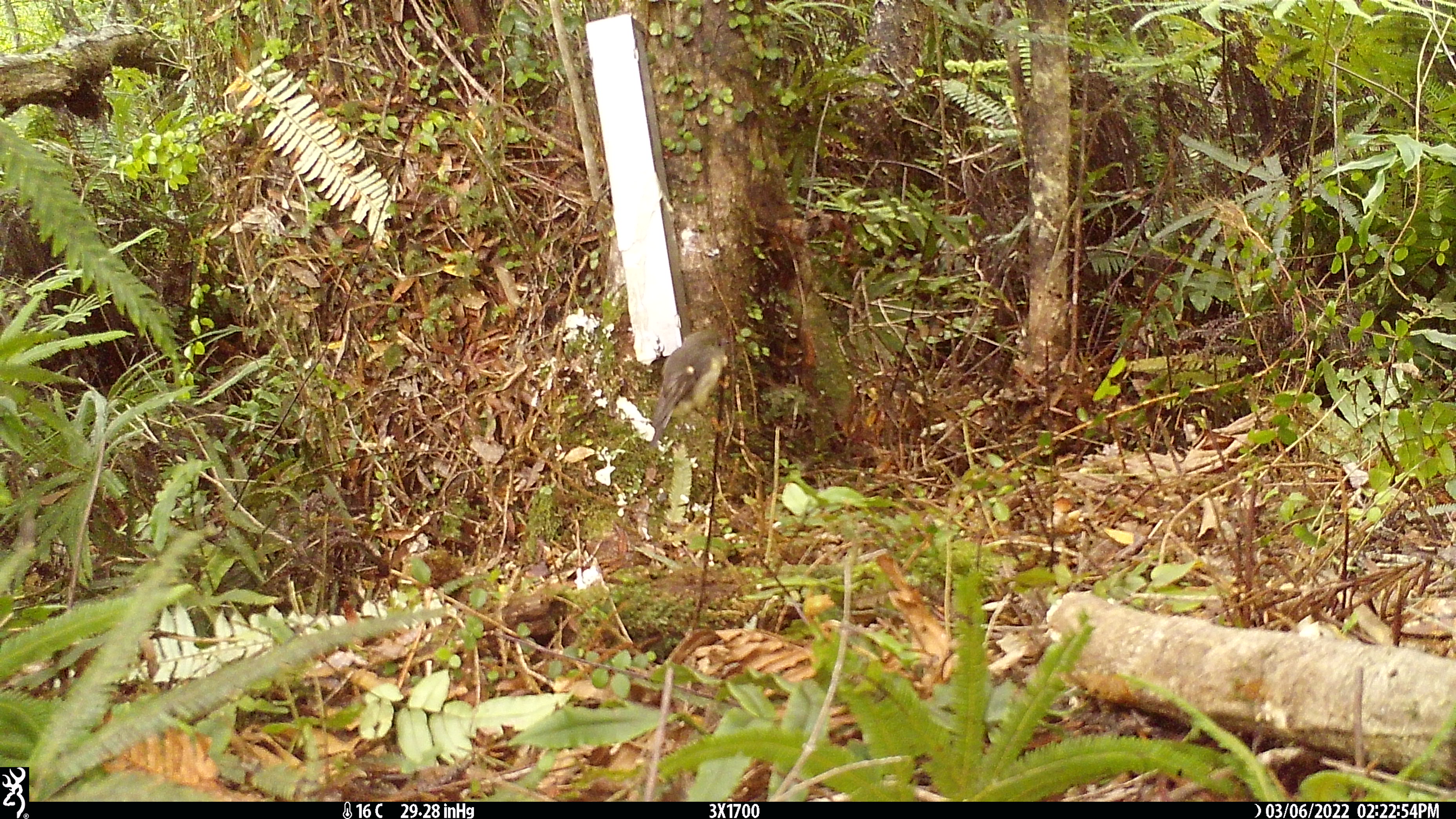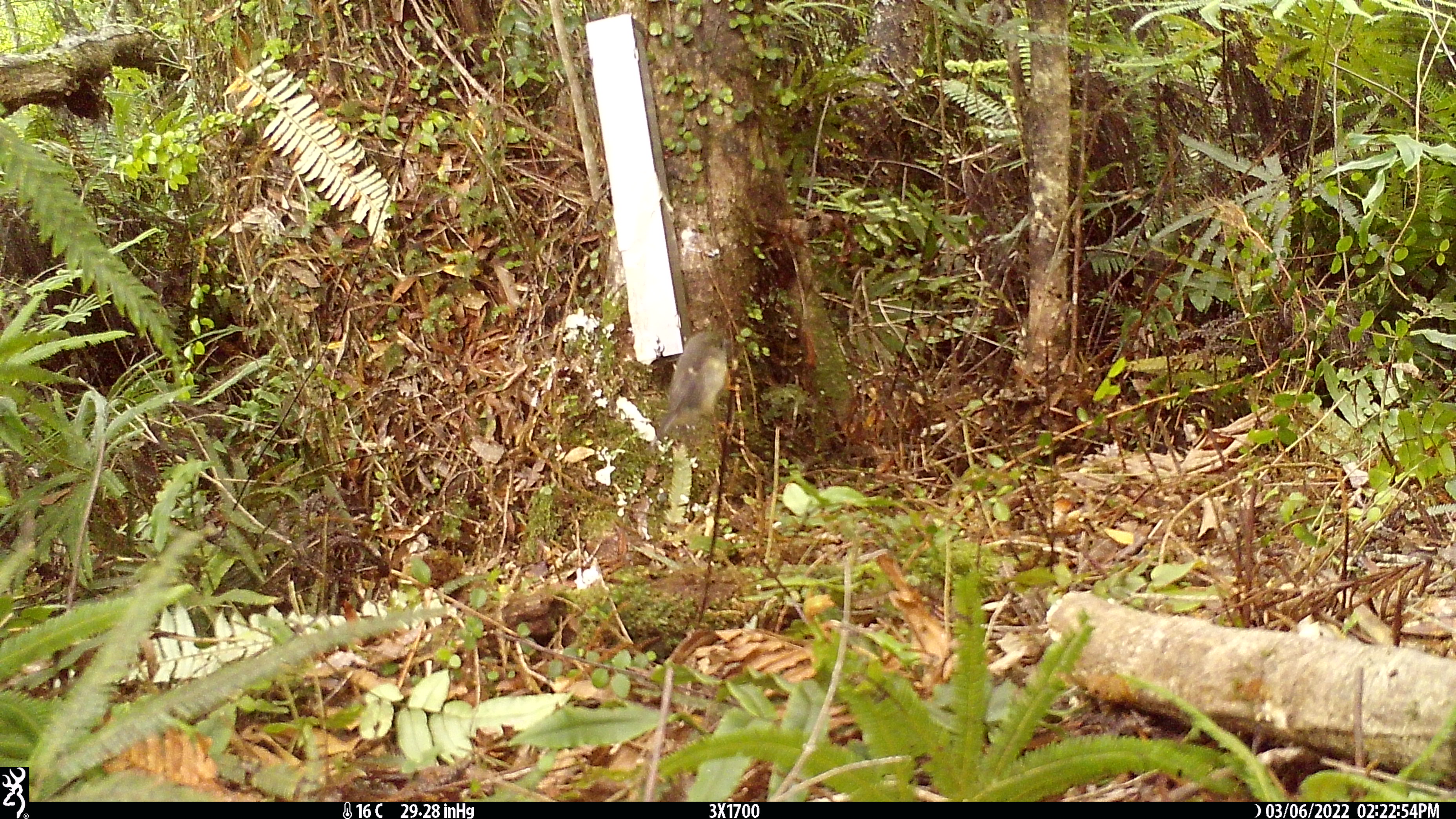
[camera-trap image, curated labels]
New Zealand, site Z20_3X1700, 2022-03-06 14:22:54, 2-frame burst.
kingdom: Animalia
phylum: Chordata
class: Aves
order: Passeriformes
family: Petroicidae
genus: Petroica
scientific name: Petroica macrocephala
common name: tomtit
Tomtit (Petroica macrocephala).